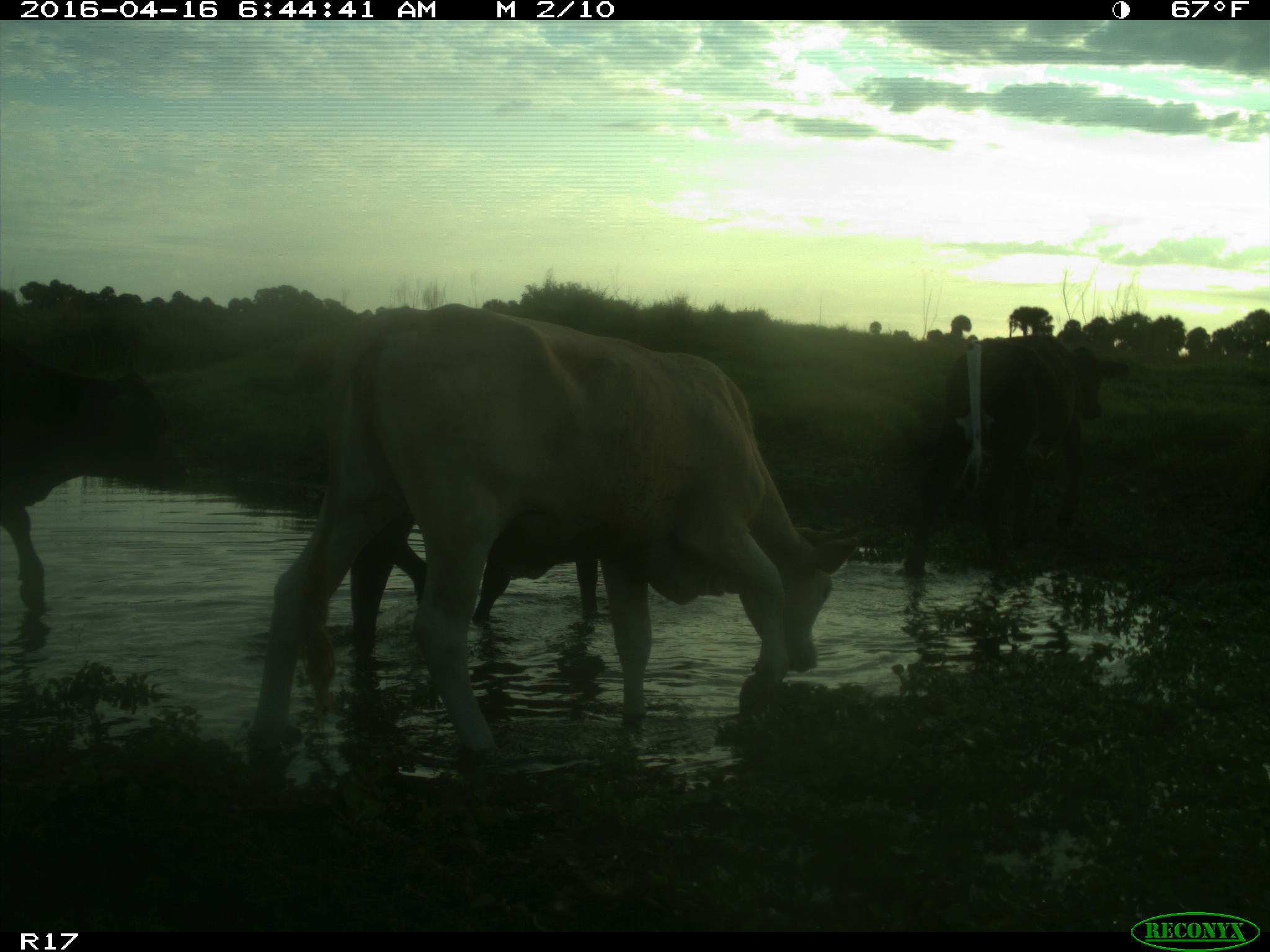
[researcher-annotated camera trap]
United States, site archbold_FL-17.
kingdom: Animalia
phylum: Chordata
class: Mammalia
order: Artiodactyla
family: Bovidae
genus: Bos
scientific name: Bos taurus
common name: domestic cow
Bos taurus (domestic cow).